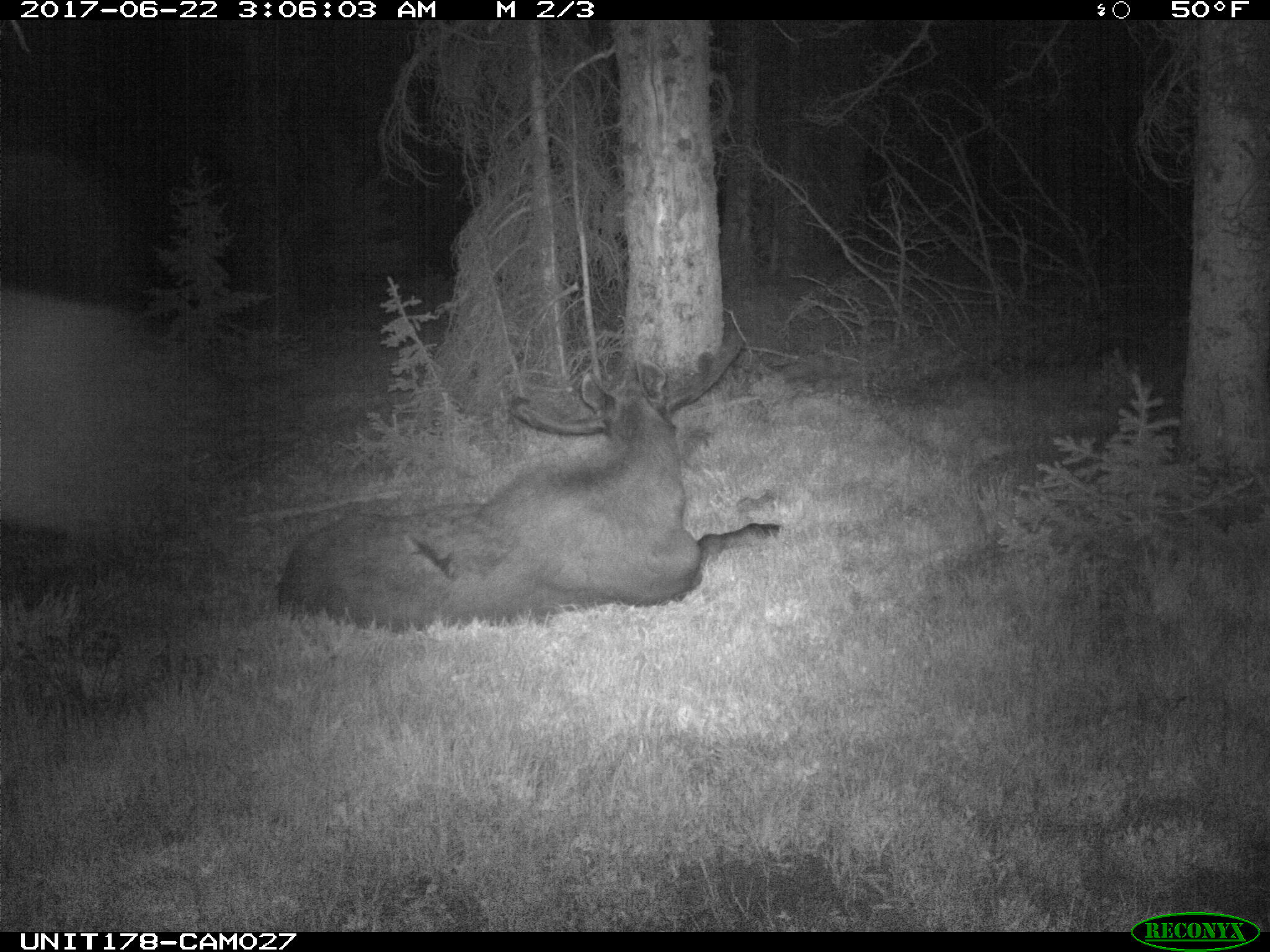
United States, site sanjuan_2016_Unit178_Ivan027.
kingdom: Animalia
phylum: Chordata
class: Mammalia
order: Artiodactyla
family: Cervidae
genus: Alces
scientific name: Alces alces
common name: moose